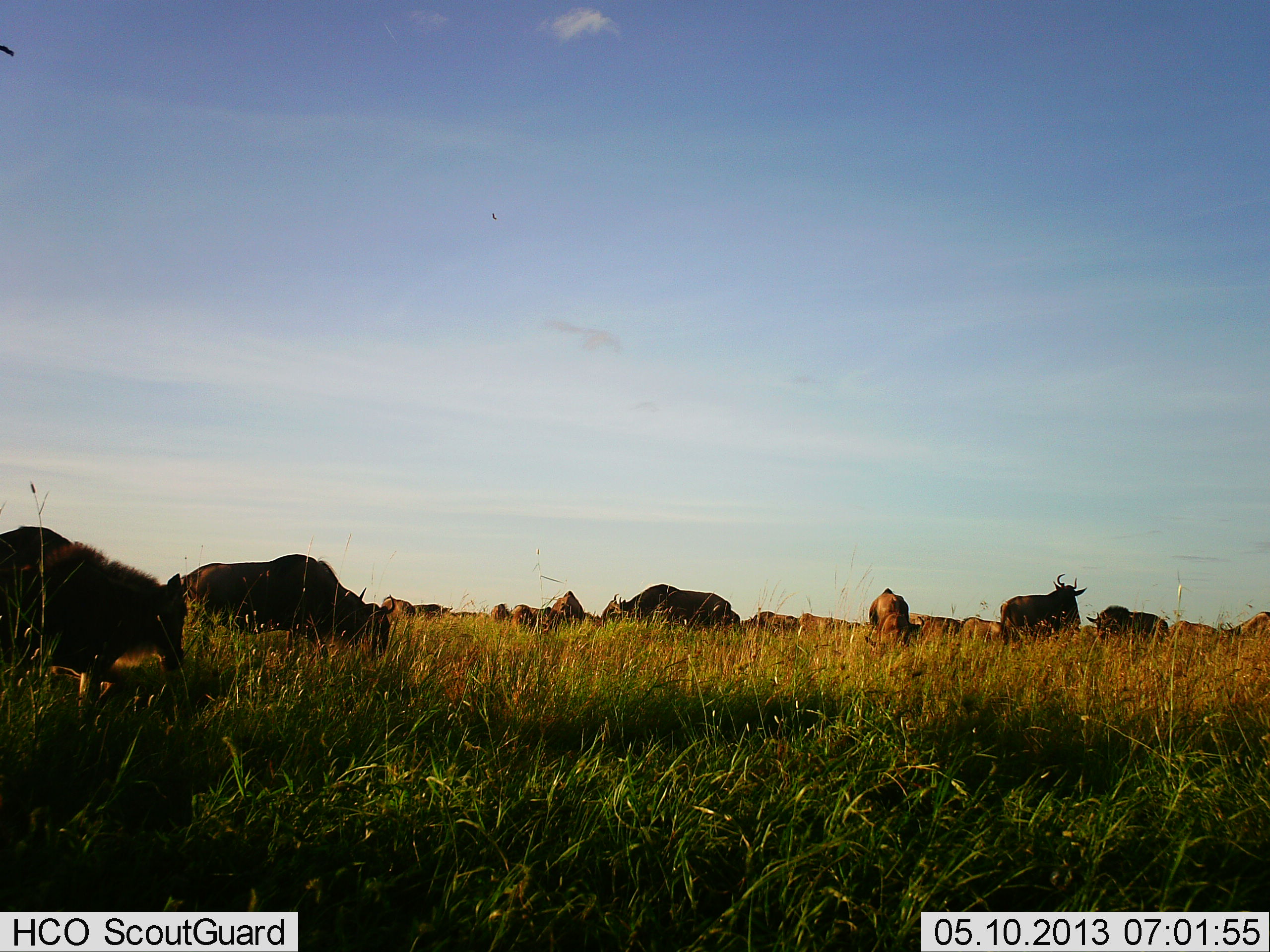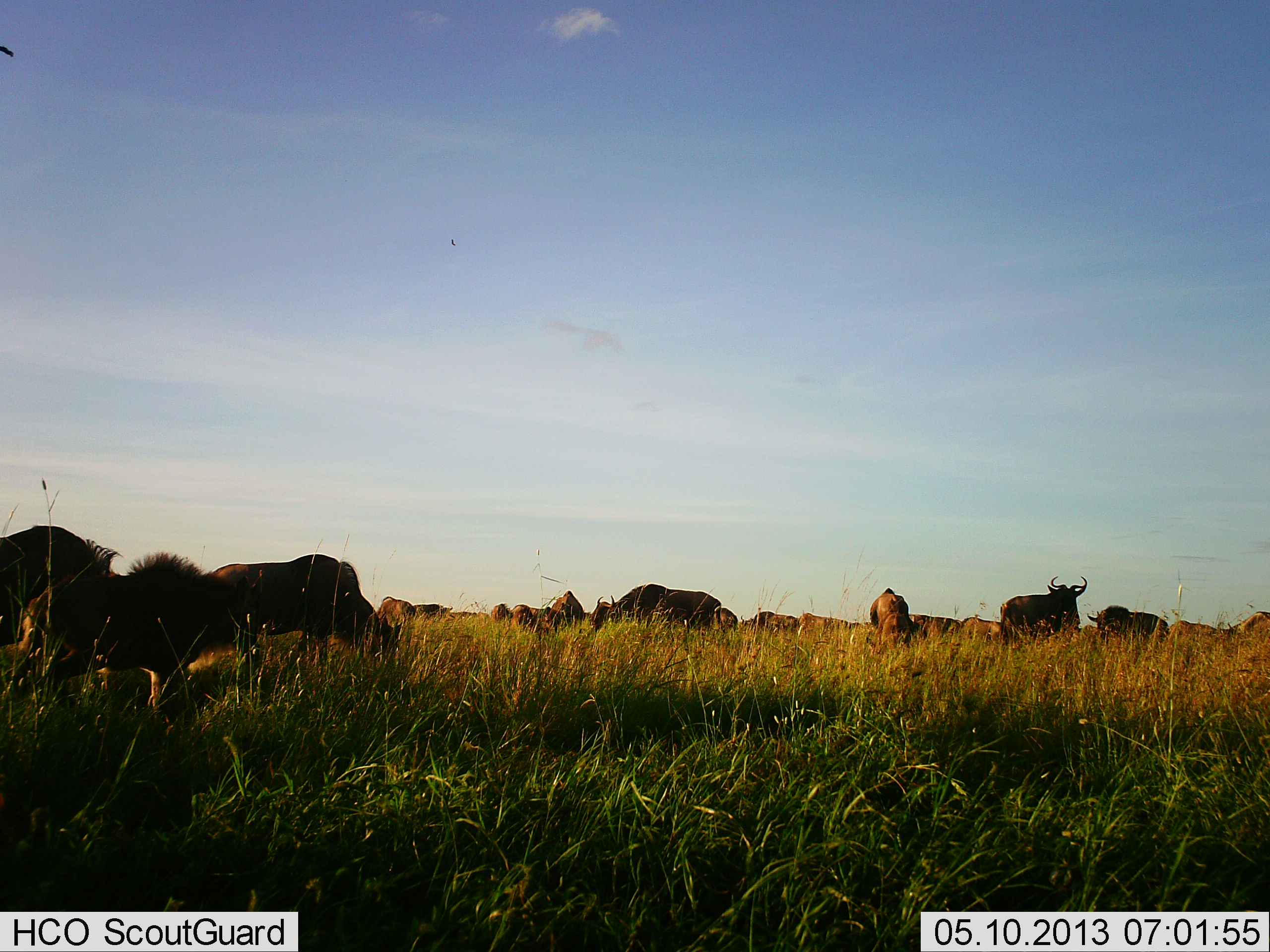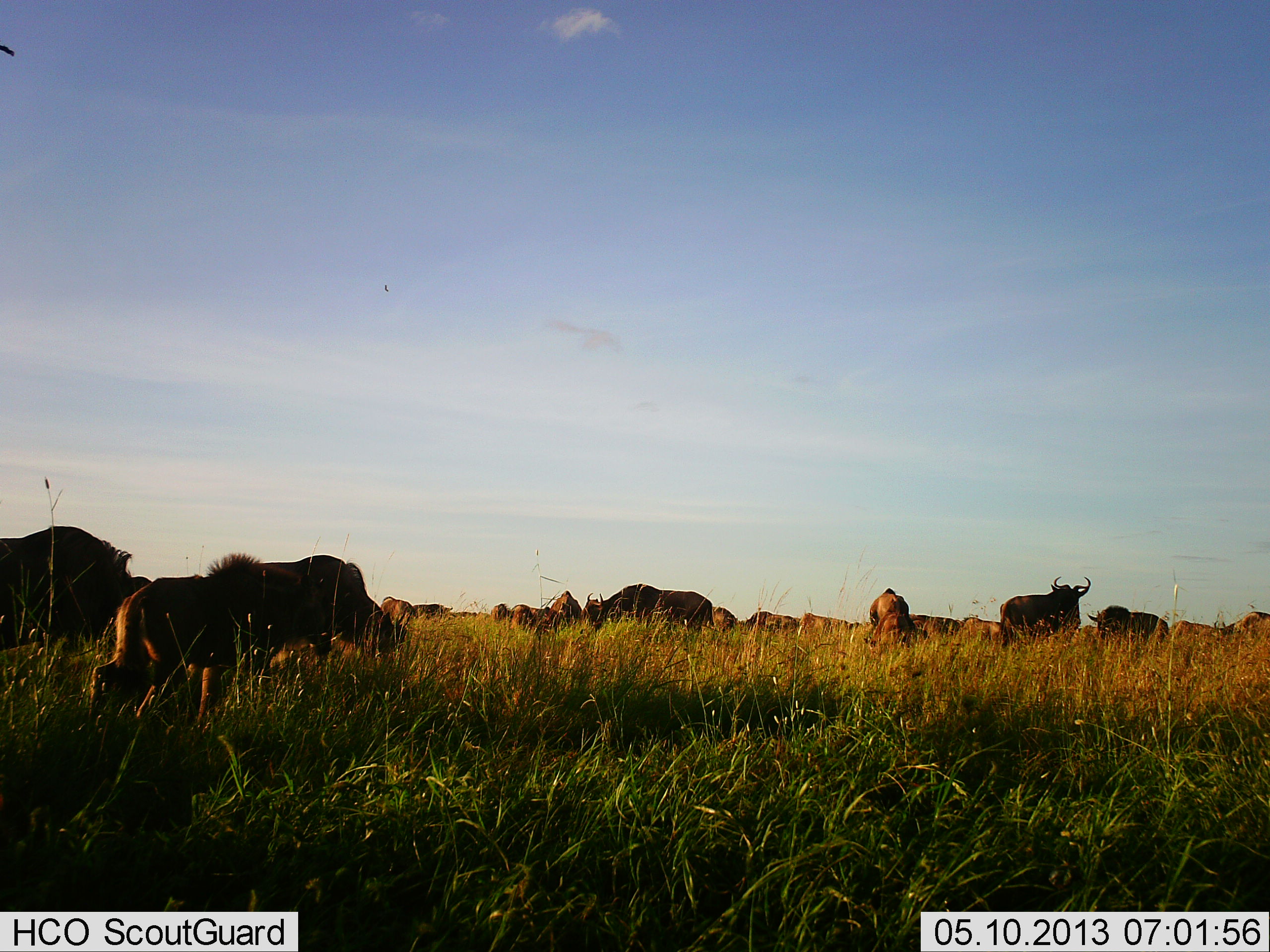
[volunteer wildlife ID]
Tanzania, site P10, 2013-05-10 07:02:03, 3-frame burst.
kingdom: Animalia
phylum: Chordata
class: Mammalia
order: Artiodactyla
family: Bovidae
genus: Connochaetes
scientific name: Connochaetes taurinus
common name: blue wildebeest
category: wildebeest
Wildebeest (blue wildebeest) (Connochaetes taurinus), count 11-50. Behavior (volunteer vote fractions): standing 82%, resting 9%, moving 55%, interacting 0%. Young present (vote fraction): 55%. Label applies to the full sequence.